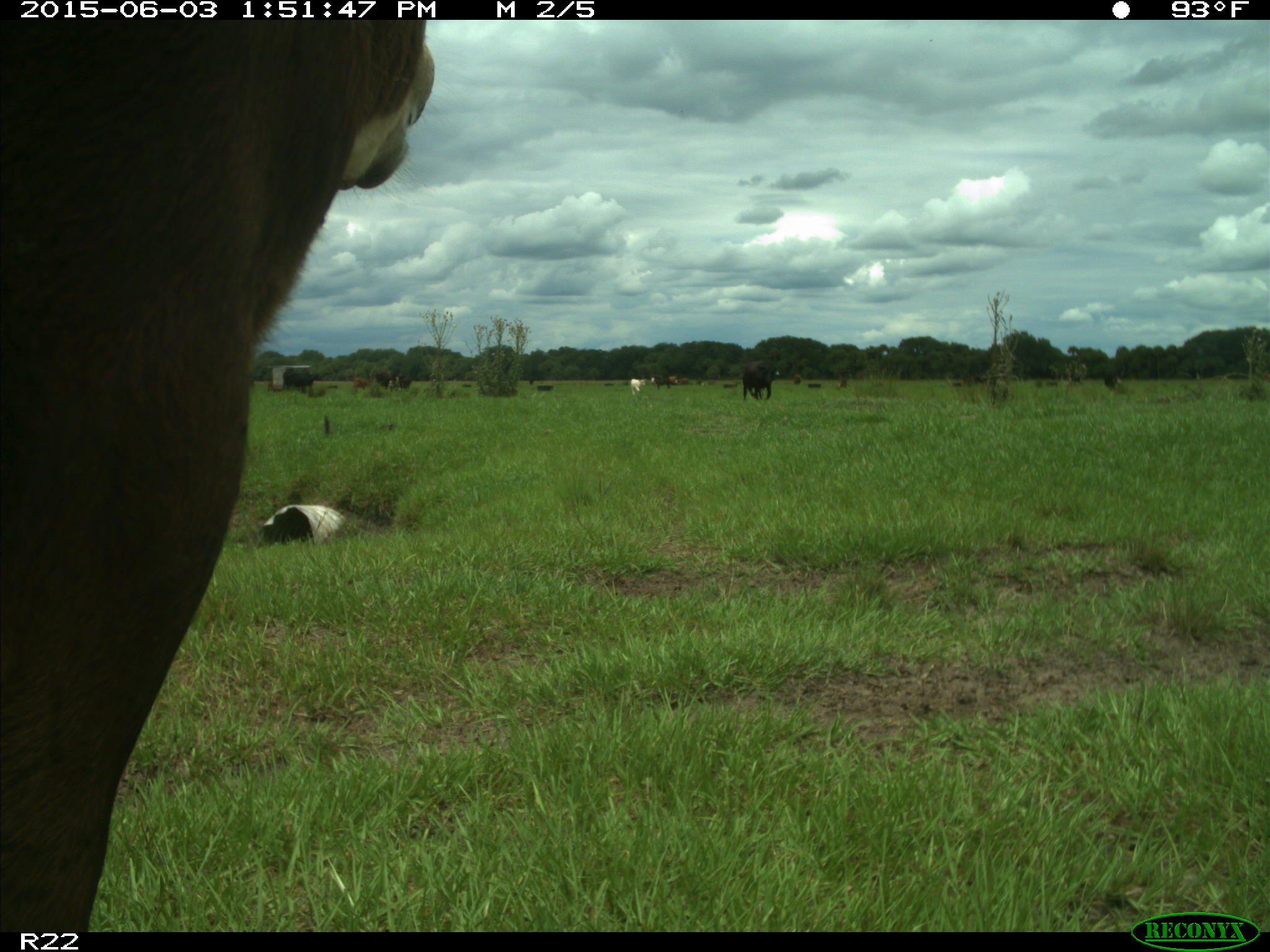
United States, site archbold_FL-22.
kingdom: Animalia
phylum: Chordata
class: Mammalia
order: Artiodactyla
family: Bovidae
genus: Bos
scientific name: Bos taurus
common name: domestic cow